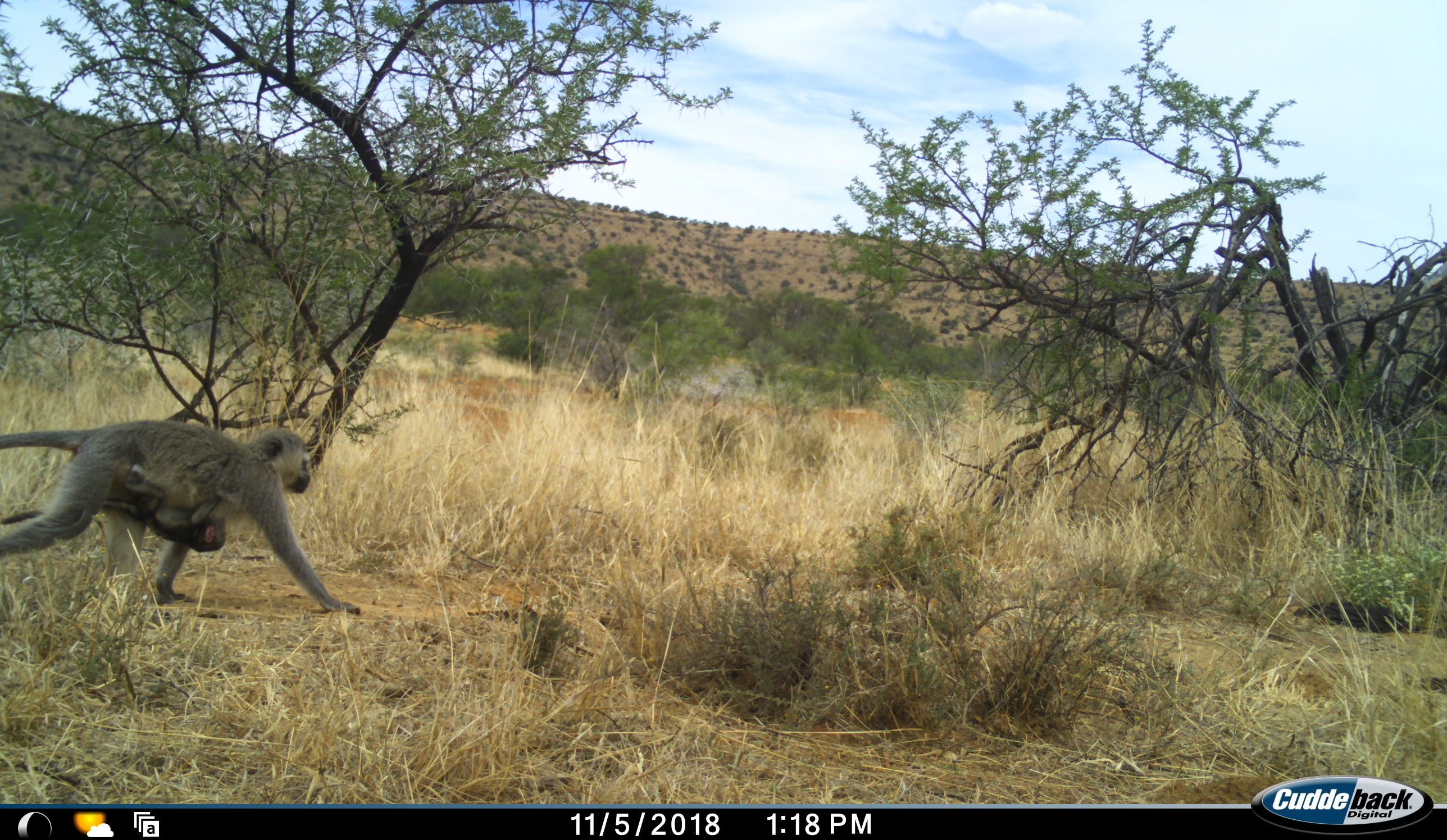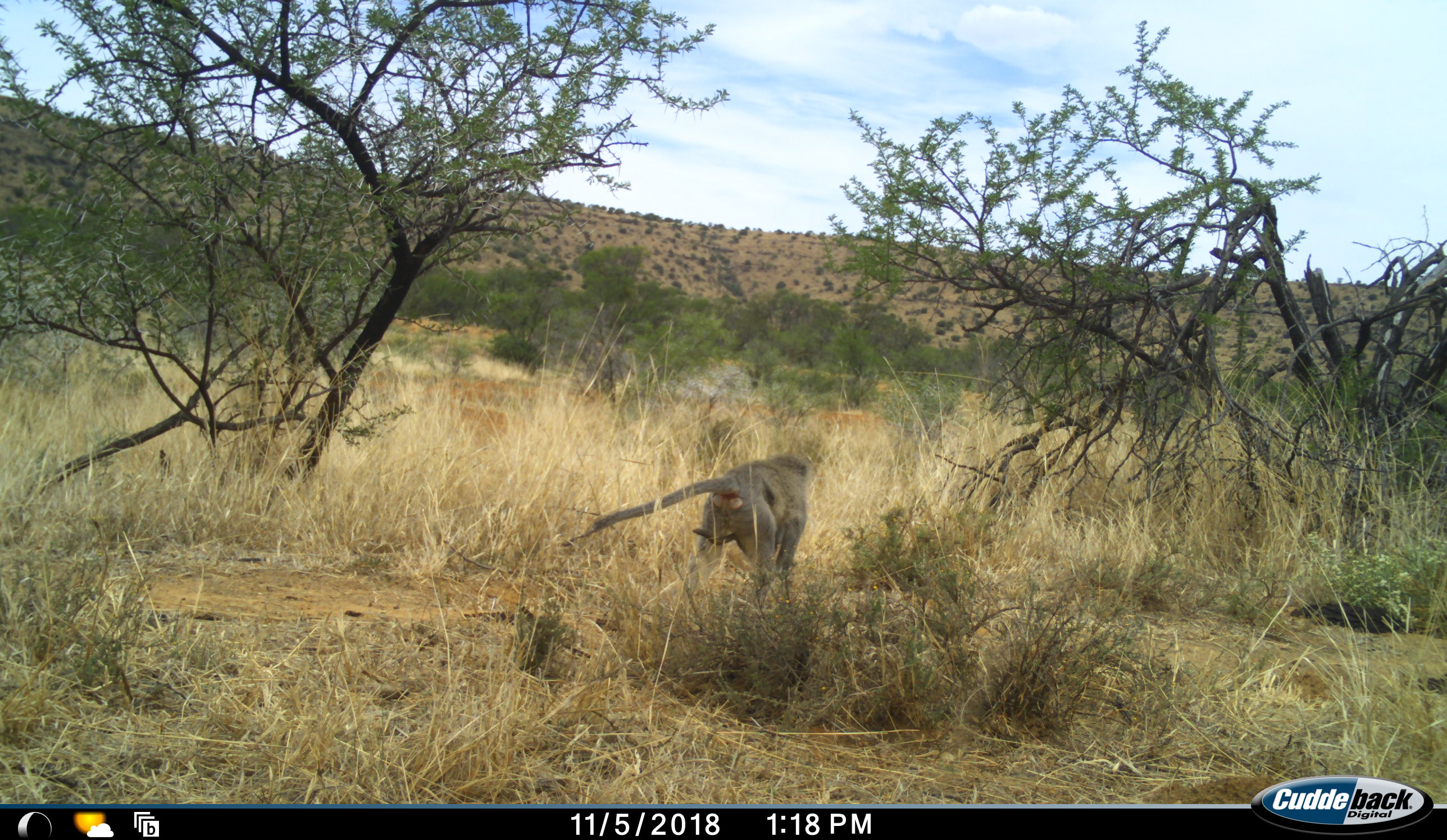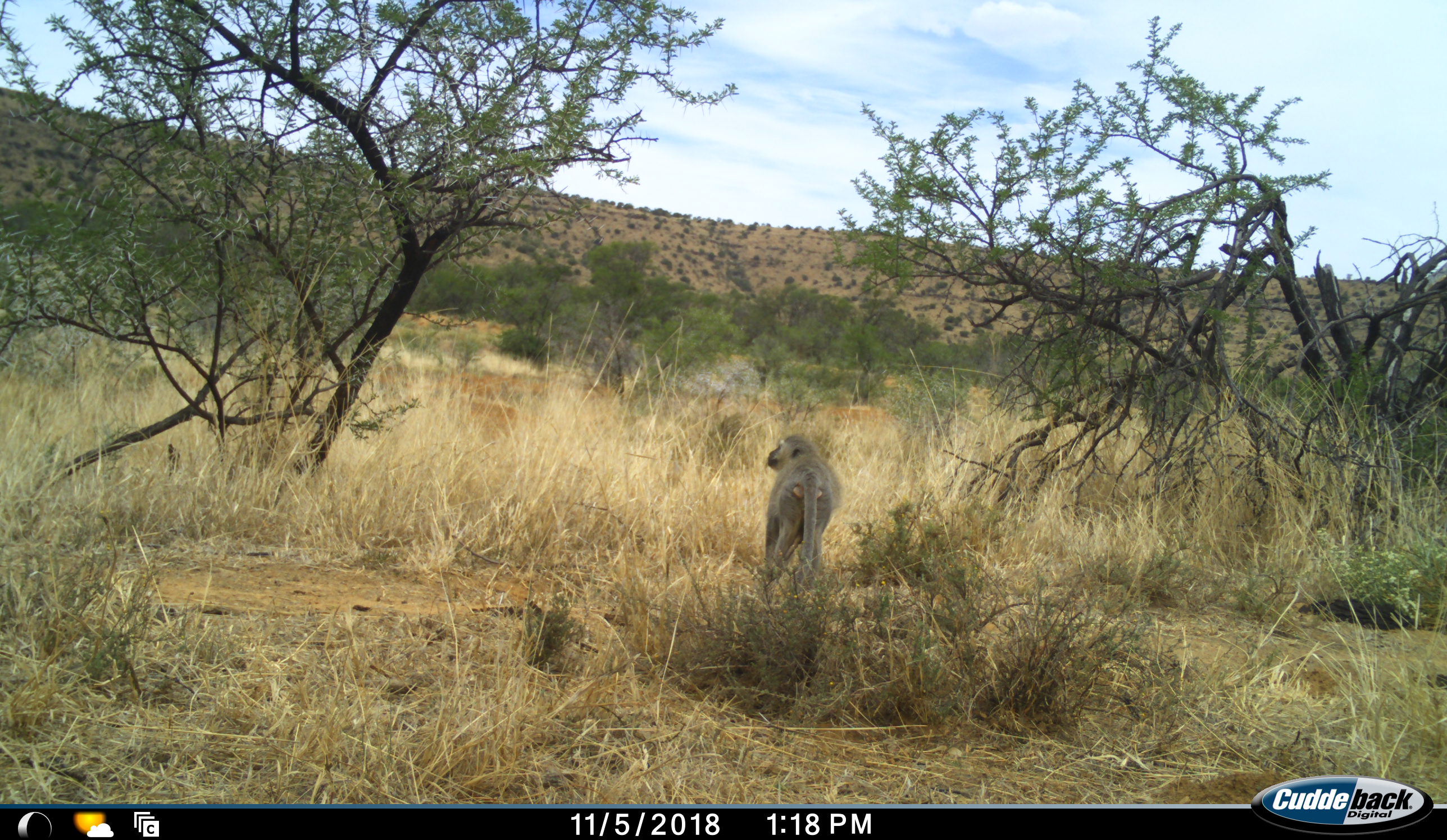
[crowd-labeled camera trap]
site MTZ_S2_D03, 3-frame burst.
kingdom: Animalia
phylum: Chordata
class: Mammalia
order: Primates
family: Cercopithecidae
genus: Chlorocebus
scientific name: Chlorocebus pygerythrus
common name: vervet monkey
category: monkeyvervet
Monkeyvervet (vervet monkey) (Chlorocebus pygerythrus), count 2. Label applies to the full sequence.